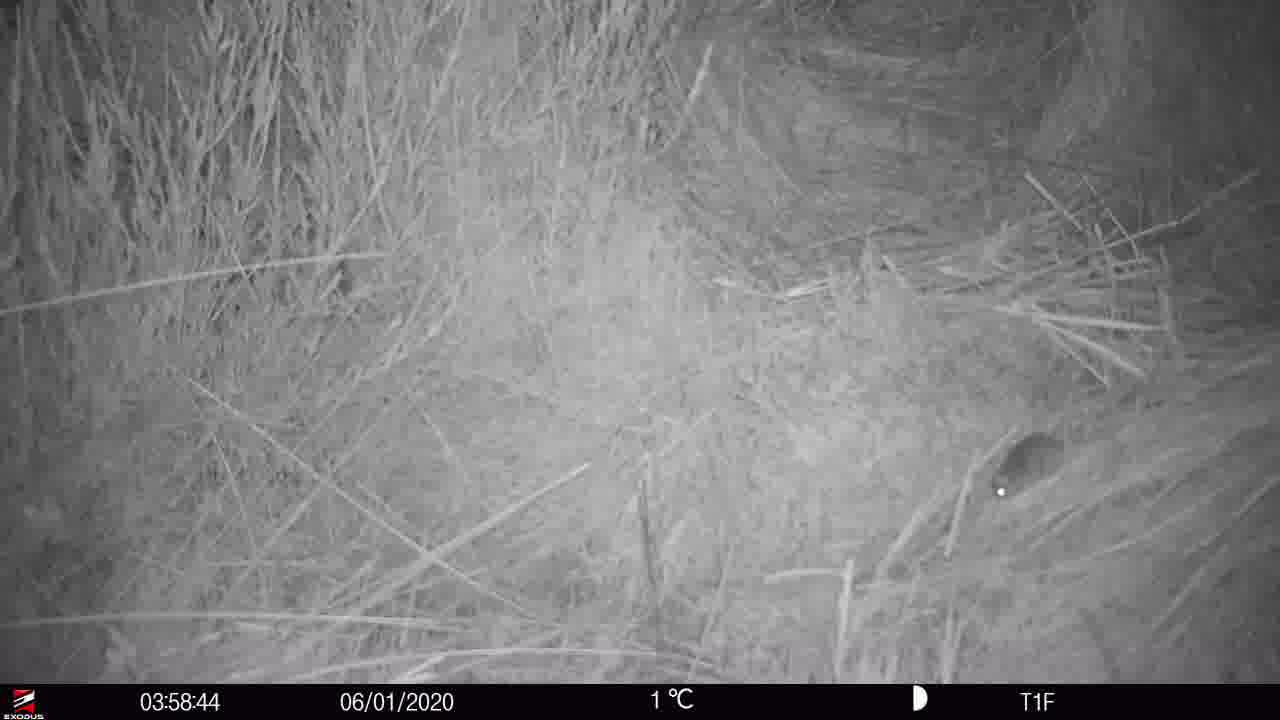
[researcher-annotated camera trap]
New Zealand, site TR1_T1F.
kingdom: Animalia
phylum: Chordata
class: Mammalia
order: Rodentia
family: Muridae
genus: Mus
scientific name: Mus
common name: mouse